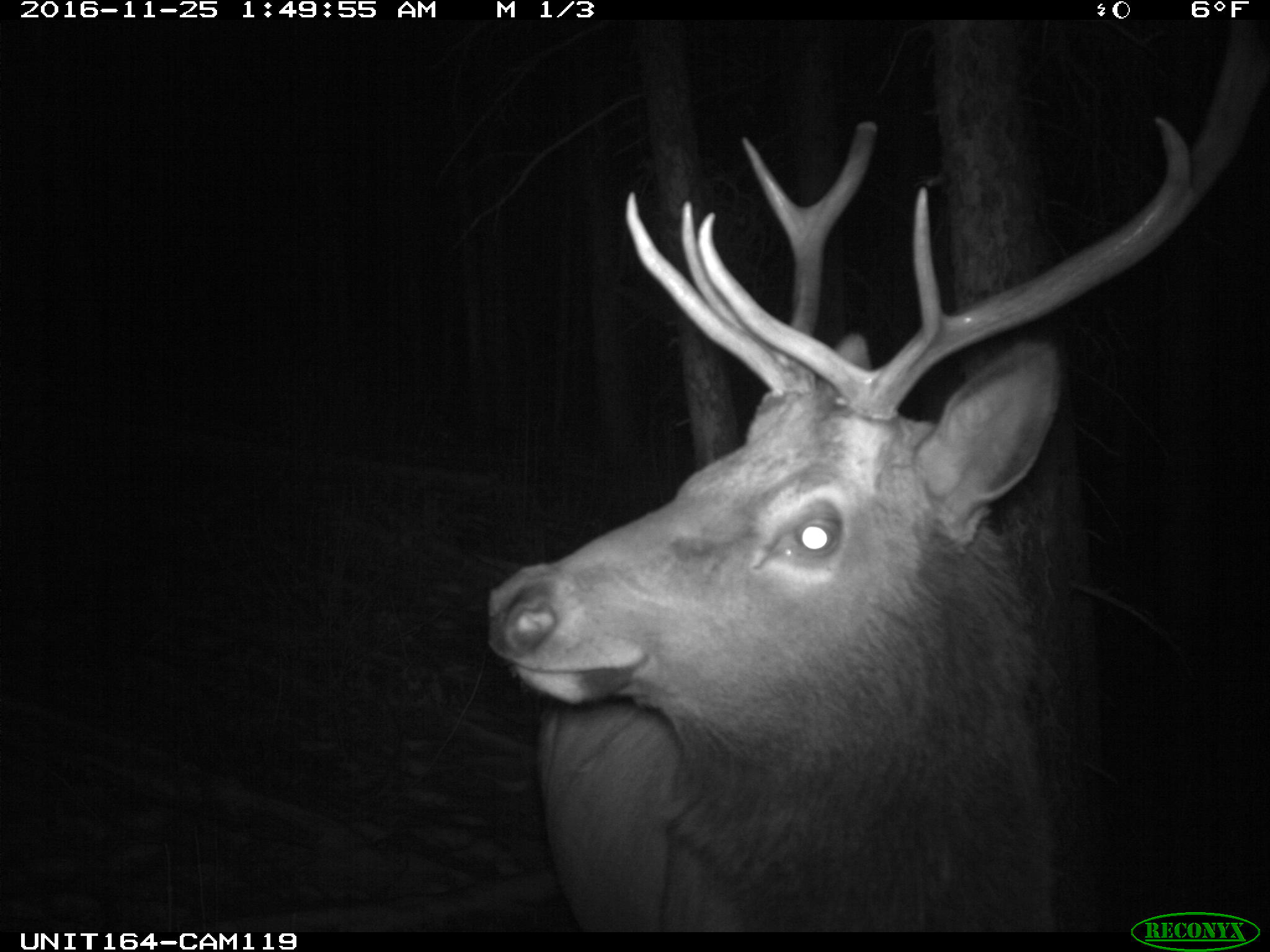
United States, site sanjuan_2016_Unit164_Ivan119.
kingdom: Animalia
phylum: Chordata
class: Mammalia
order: Artiodactyla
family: Cervidae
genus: Cervus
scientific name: Cervus elaphus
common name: red deer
Cervus elaphus (red deer).